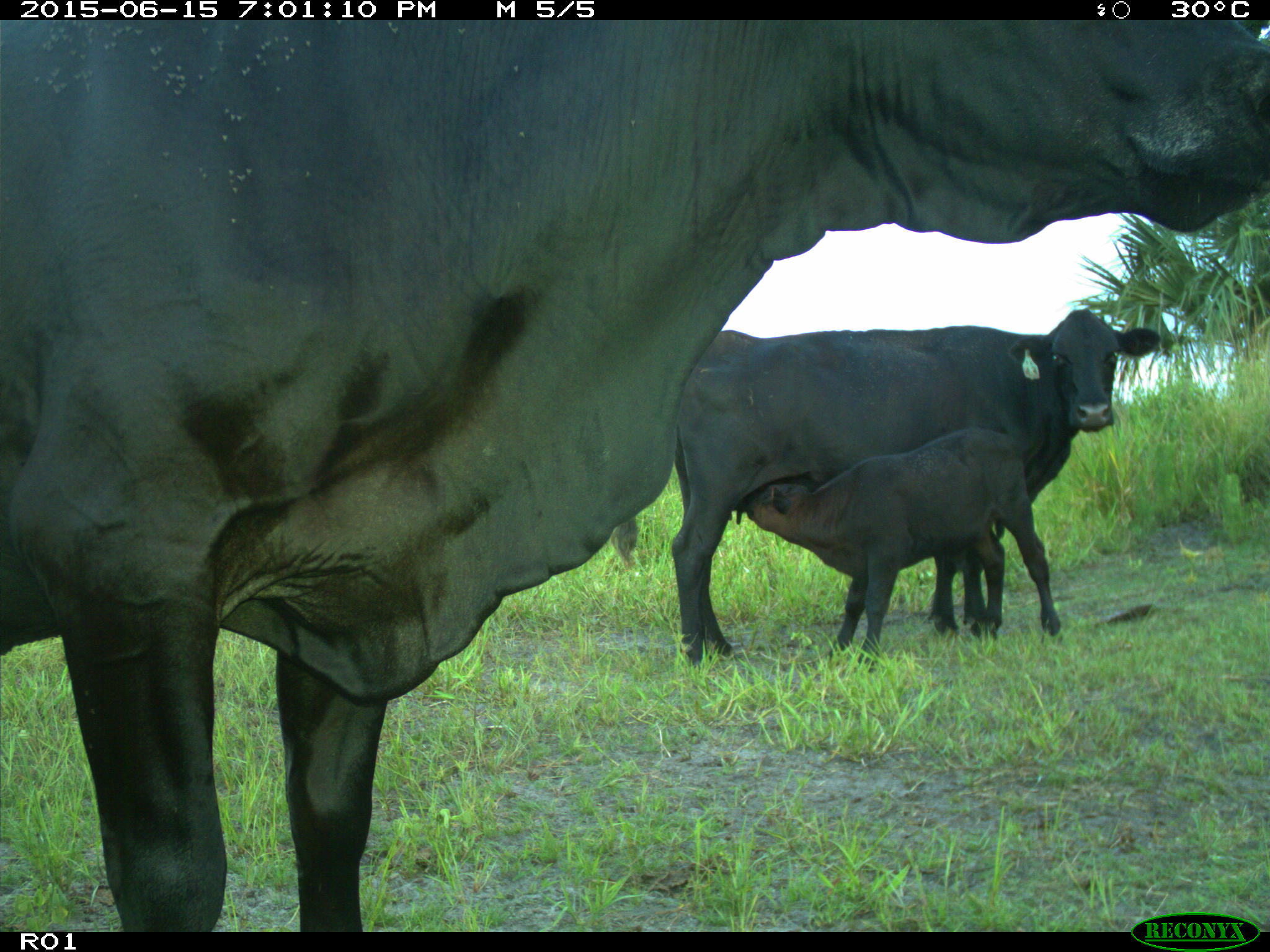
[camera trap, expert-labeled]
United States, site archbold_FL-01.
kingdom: Animalia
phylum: Chordata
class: Mammalia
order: Artiodactyla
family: Bovidae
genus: Bos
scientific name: Bos taurus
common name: domestic cow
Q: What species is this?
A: Bos taurus (domestic cow).